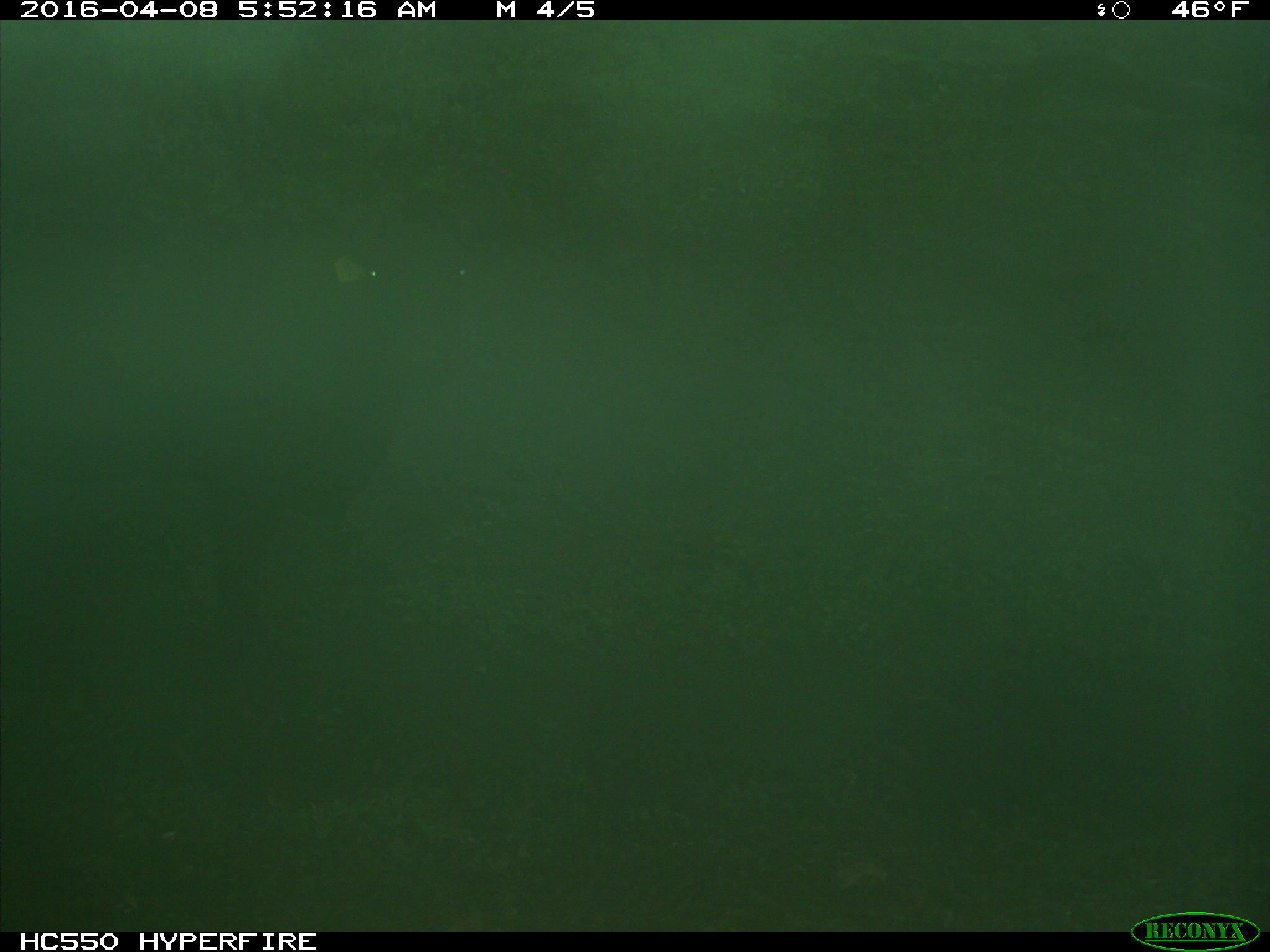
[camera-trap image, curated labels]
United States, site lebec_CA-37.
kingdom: Animalia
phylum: Chordata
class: Mammalia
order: Artiodactyla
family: Bovidae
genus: Bos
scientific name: Bos taurus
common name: domestic cow